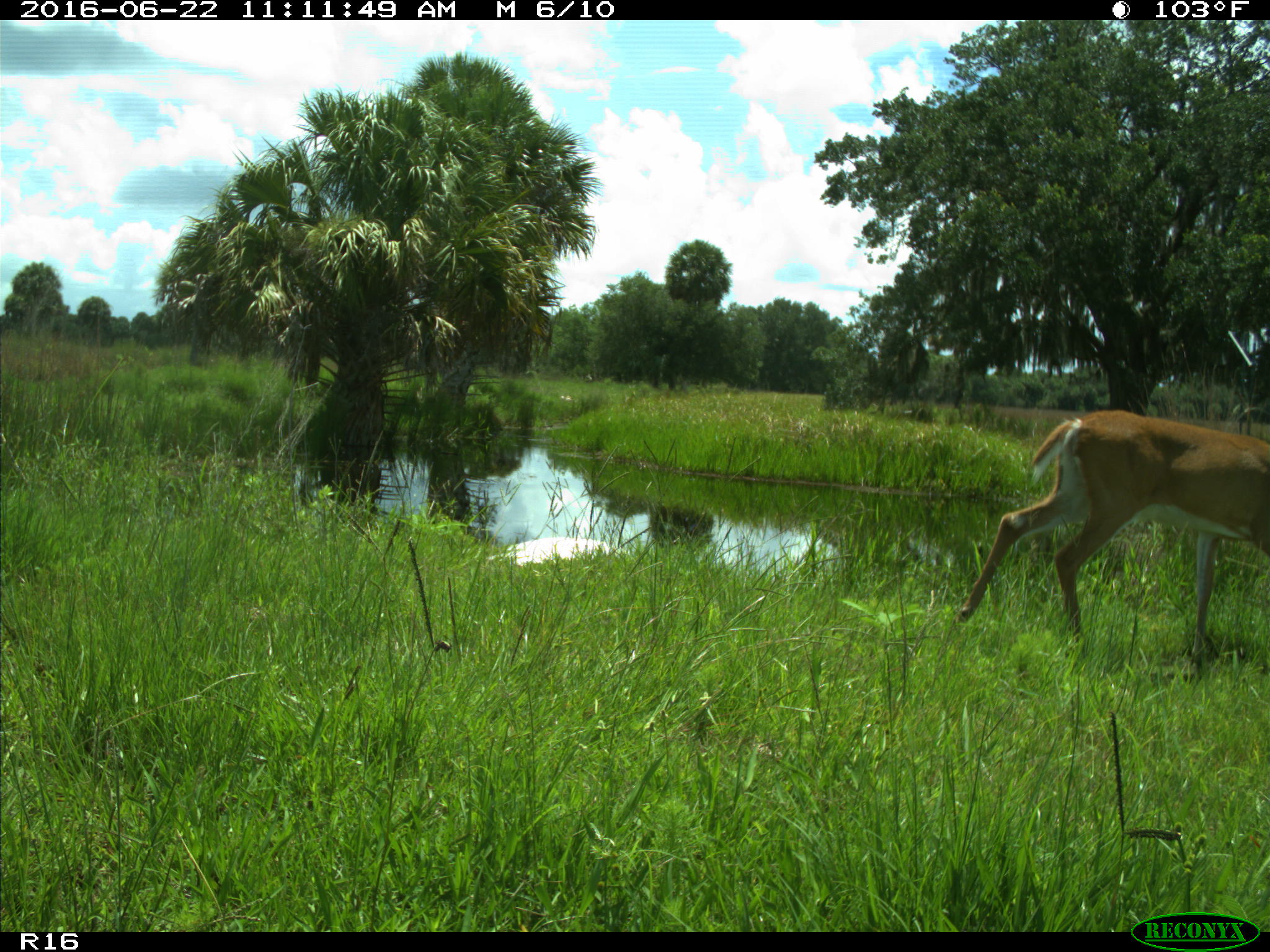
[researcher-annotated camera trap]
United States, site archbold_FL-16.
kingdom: Animalia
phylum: Chordata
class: Mammalia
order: Artiodactyla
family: Cervidae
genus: Odocoileus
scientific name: Odocoileus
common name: deer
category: unidentified deer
Unidentified deer (deer) (Odocoileus).